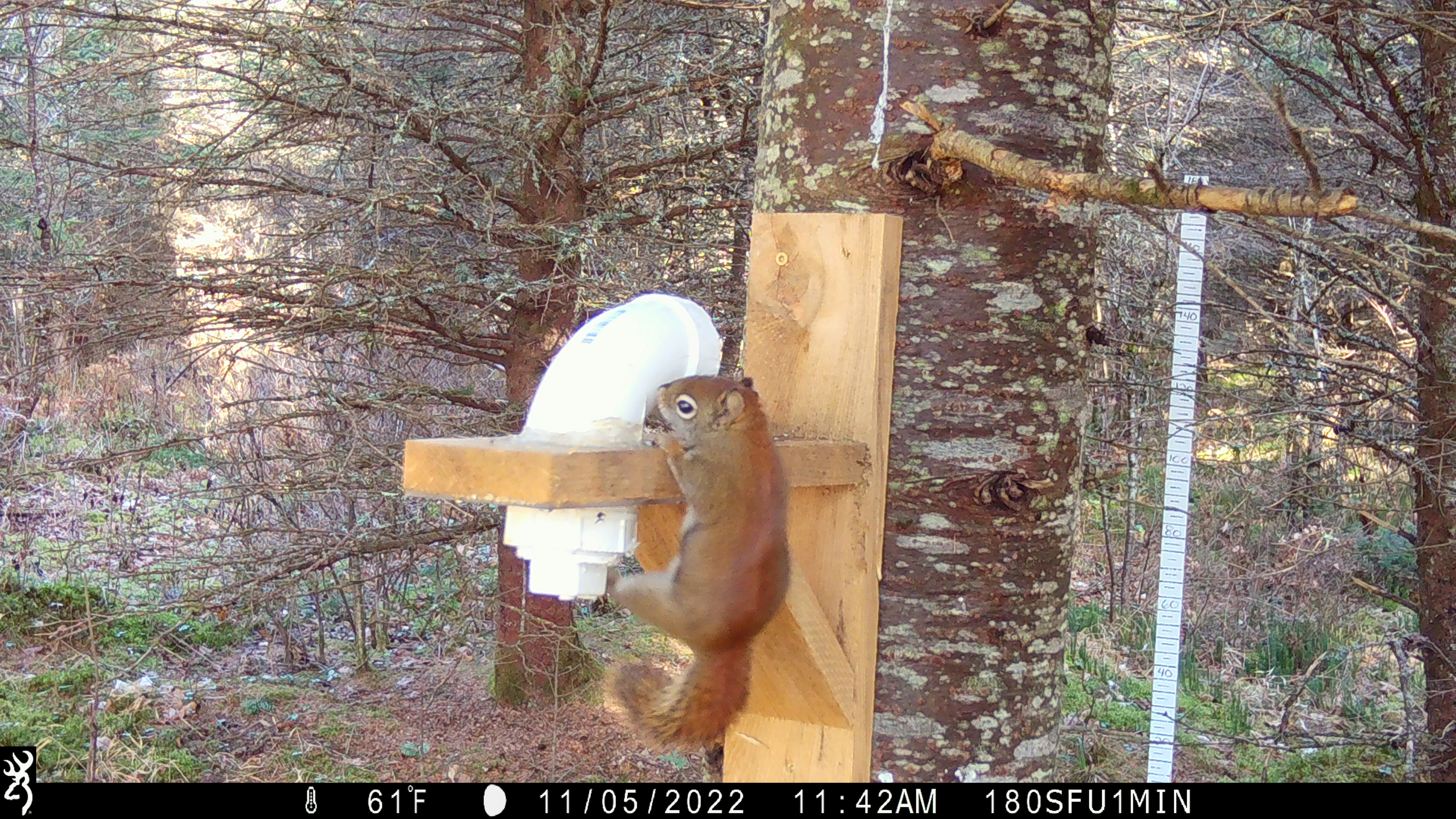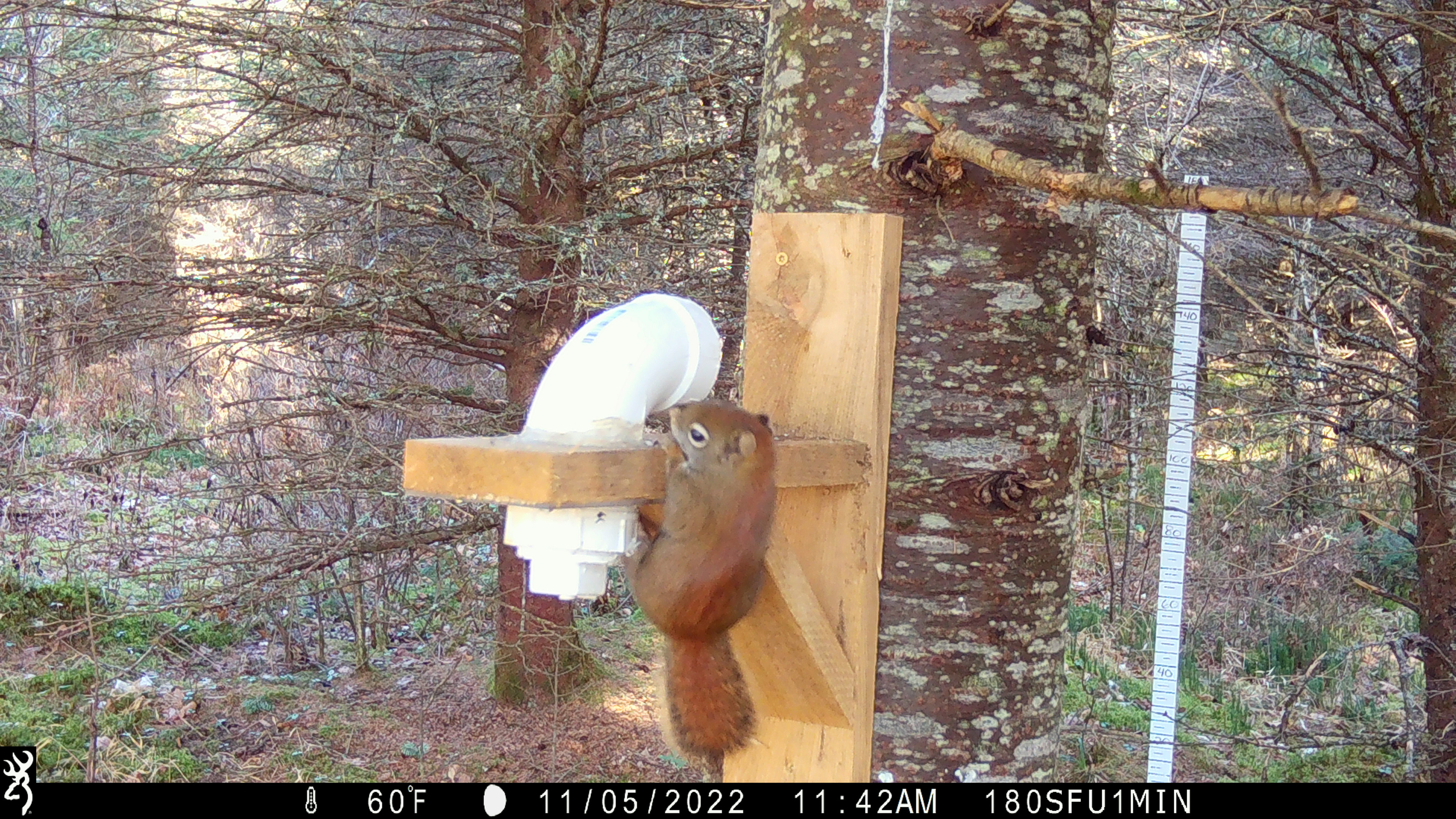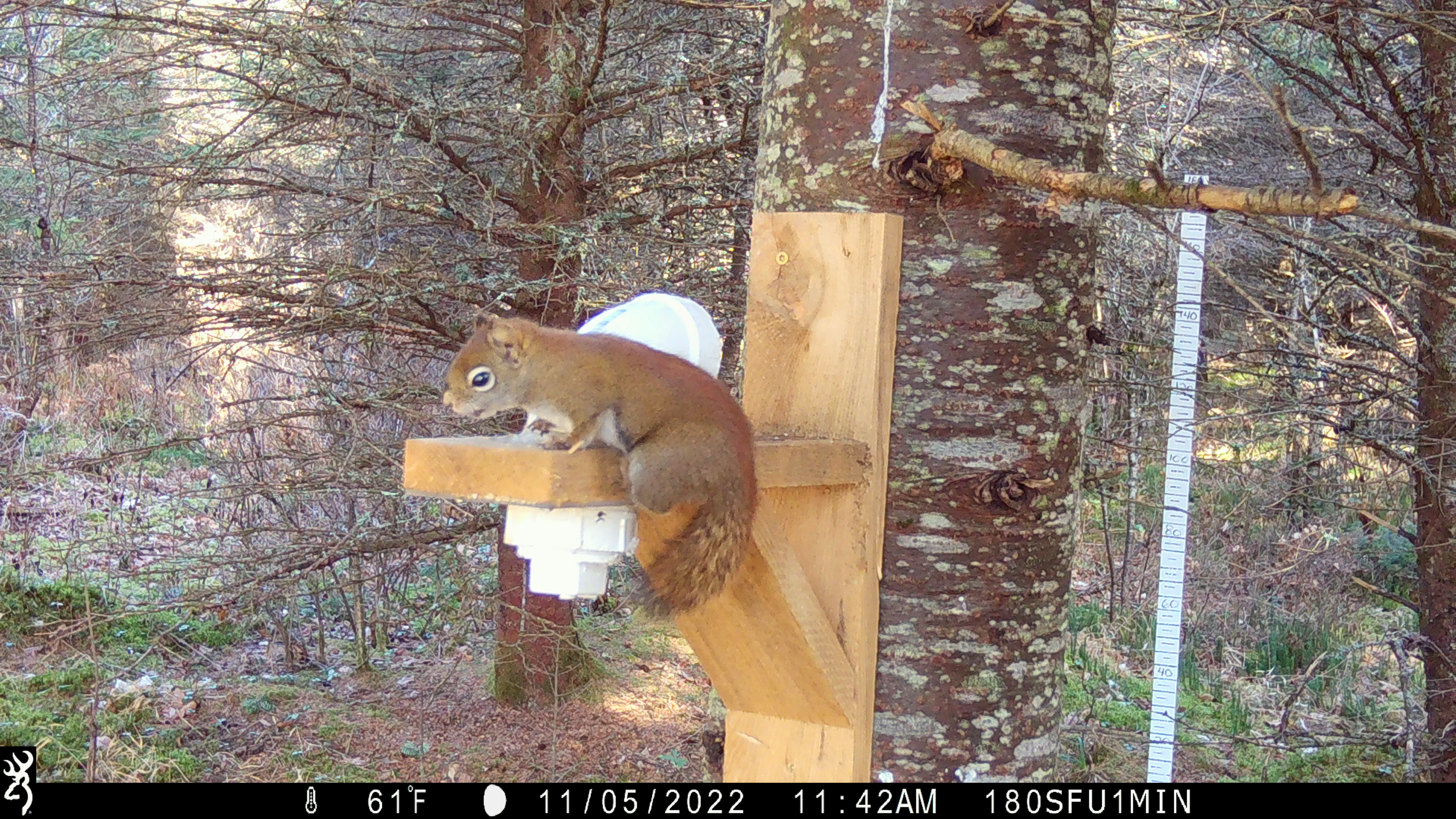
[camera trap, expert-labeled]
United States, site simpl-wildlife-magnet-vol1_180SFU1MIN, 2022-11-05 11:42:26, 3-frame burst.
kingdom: Animalia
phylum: Chordata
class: Mammalia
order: Rodentia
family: Sciuridae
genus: Tamiasciurus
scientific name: Tamiasciurus hudsonicus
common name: red squirrel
Red squirrel (Tamiasciurus hudsonicus).